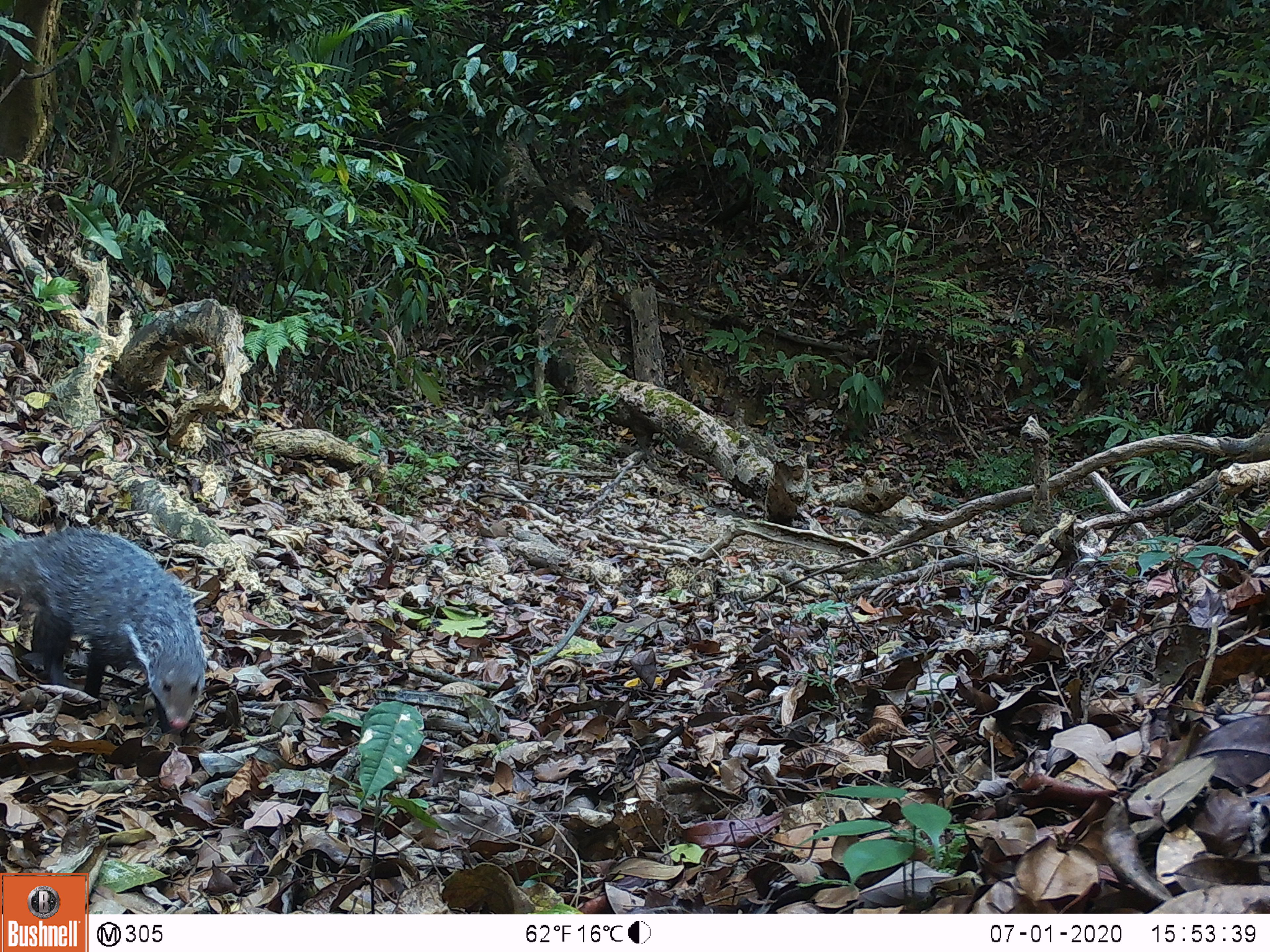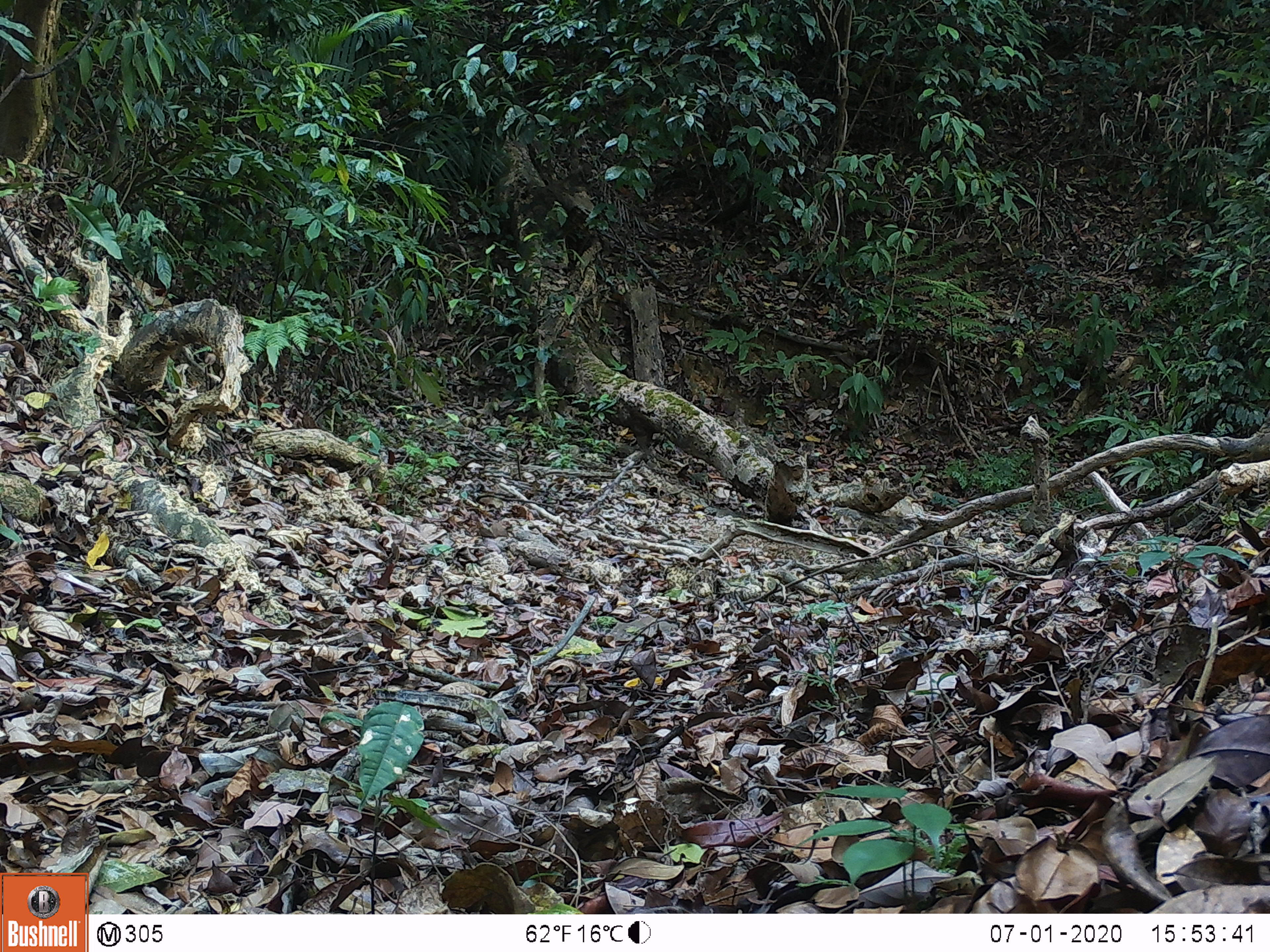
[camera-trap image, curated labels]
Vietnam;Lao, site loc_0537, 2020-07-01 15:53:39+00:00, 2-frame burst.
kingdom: Animalia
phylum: Chordata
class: Mammalia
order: Carnivora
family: Herpestidae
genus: Urva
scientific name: Urva urva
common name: crab-eating mongoose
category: crab eating mongoose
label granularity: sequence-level